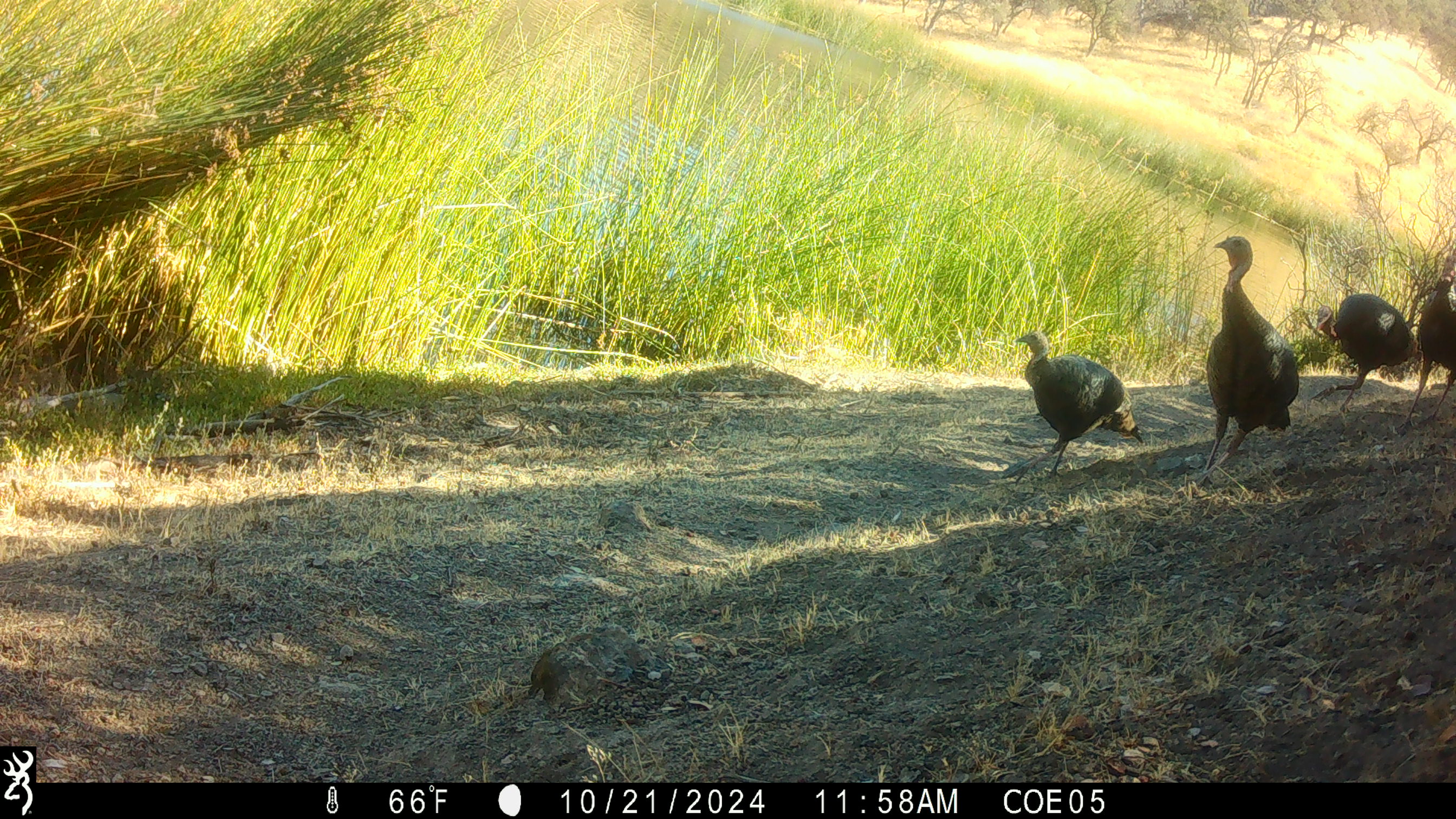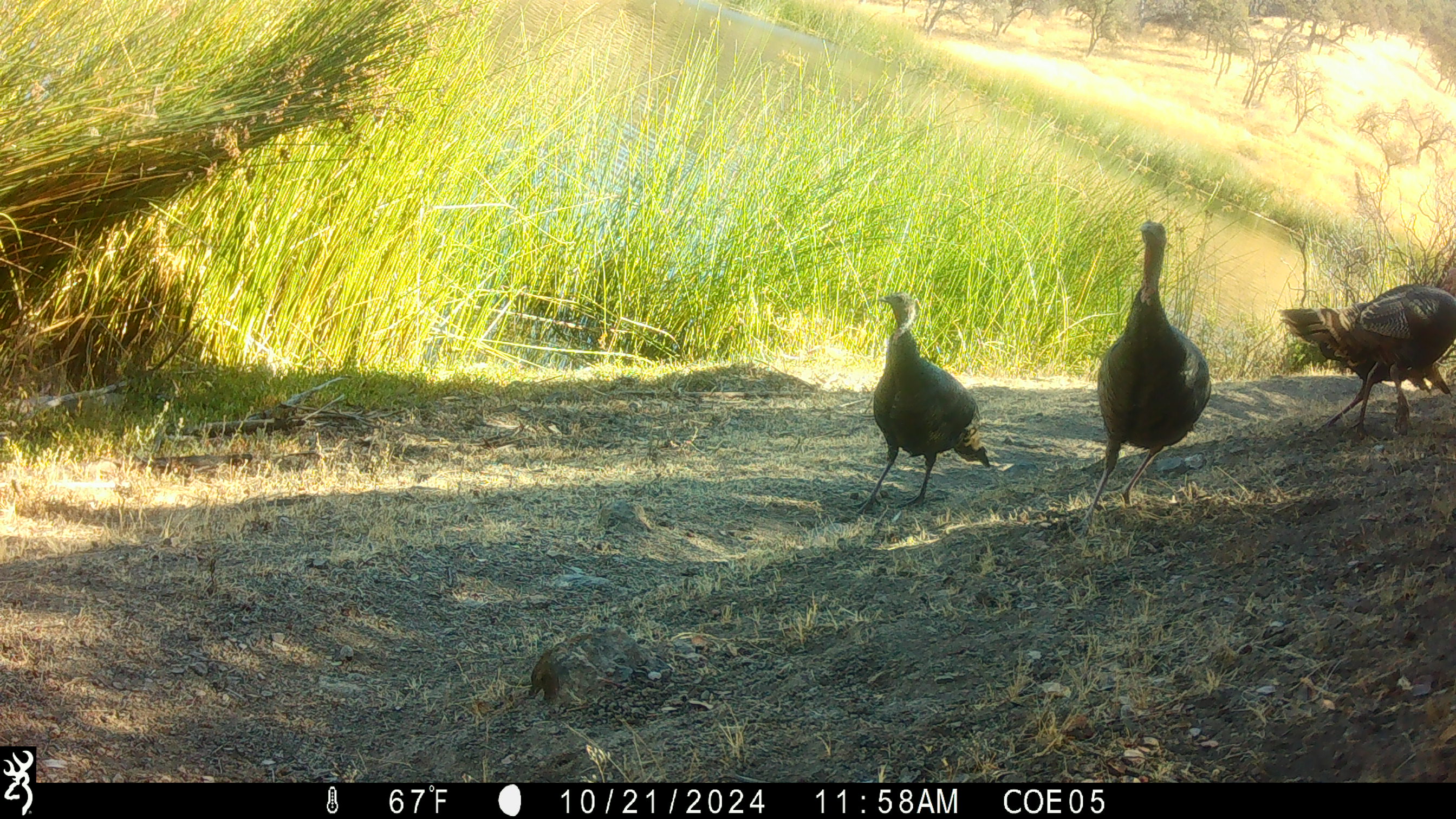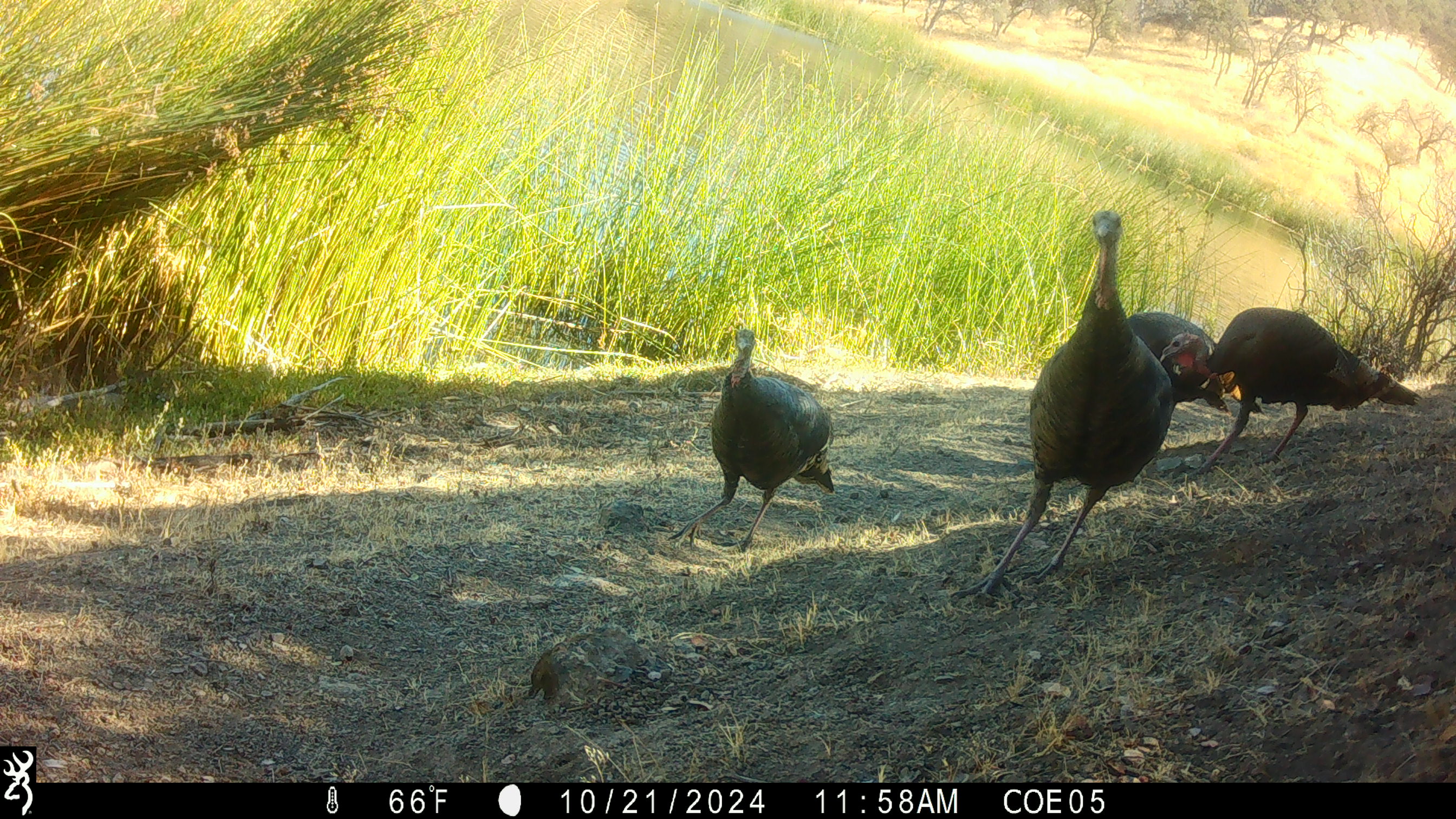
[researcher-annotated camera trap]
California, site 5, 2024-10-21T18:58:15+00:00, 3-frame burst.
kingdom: Animalia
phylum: Chordata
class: Aves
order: Galliformes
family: Phasianidae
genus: Meleagris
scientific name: Meleagris gallopavo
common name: turkey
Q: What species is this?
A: Turkey (Meleagris gallopavo).